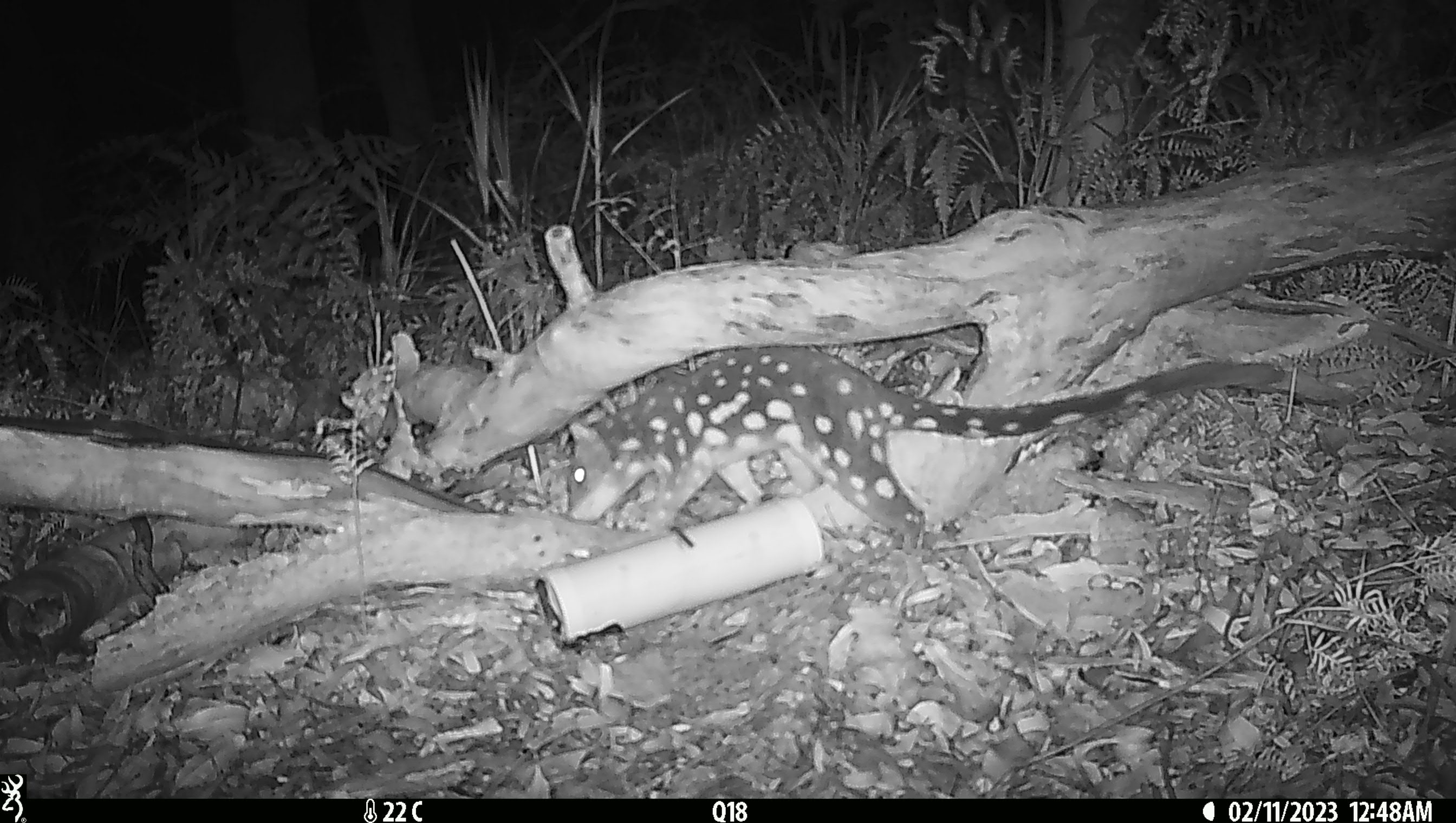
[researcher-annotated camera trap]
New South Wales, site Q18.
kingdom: Animalia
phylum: Chordata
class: Mammalia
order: Dasyuromorphia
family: Dasyuridae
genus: Dasyurus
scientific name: Dasyurus maculatus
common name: spotted-tailed quoll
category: quoll